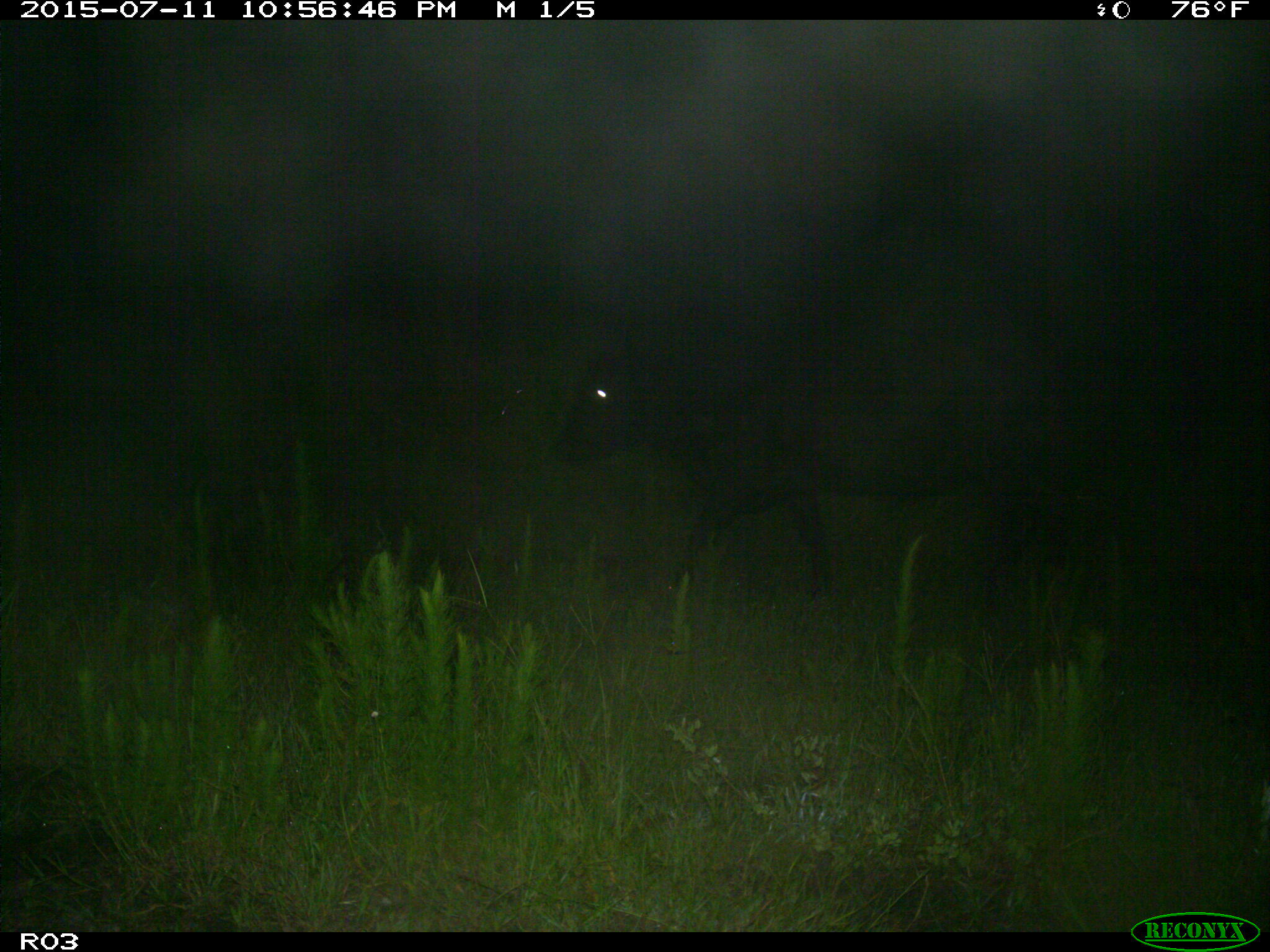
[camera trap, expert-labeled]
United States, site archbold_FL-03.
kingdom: Animalia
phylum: Chordata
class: Mammalia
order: Artiodactyla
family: Bovidae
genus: Bos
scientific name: Bos taurus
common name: domestic cow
Bos taurus (domestic cow).